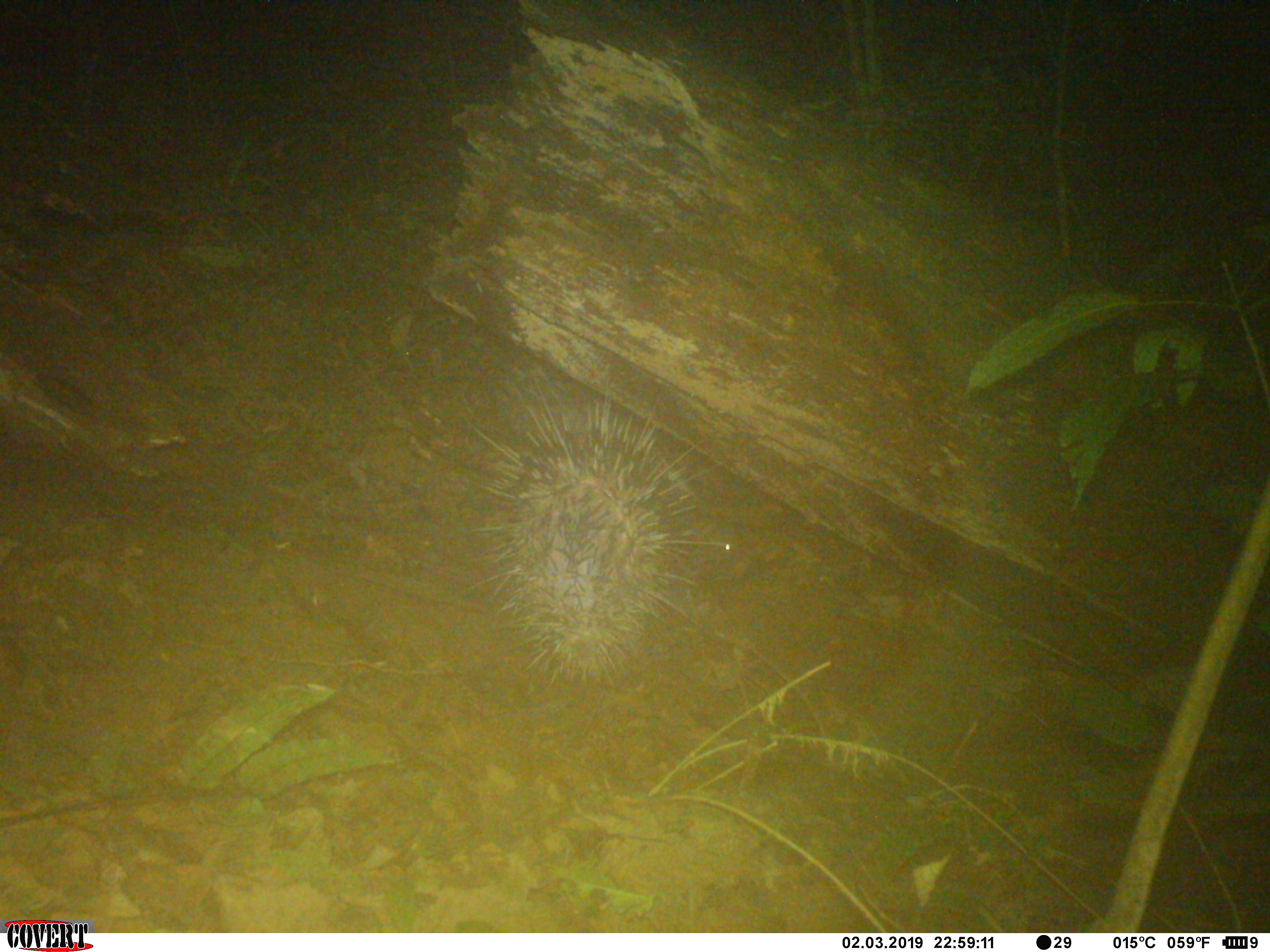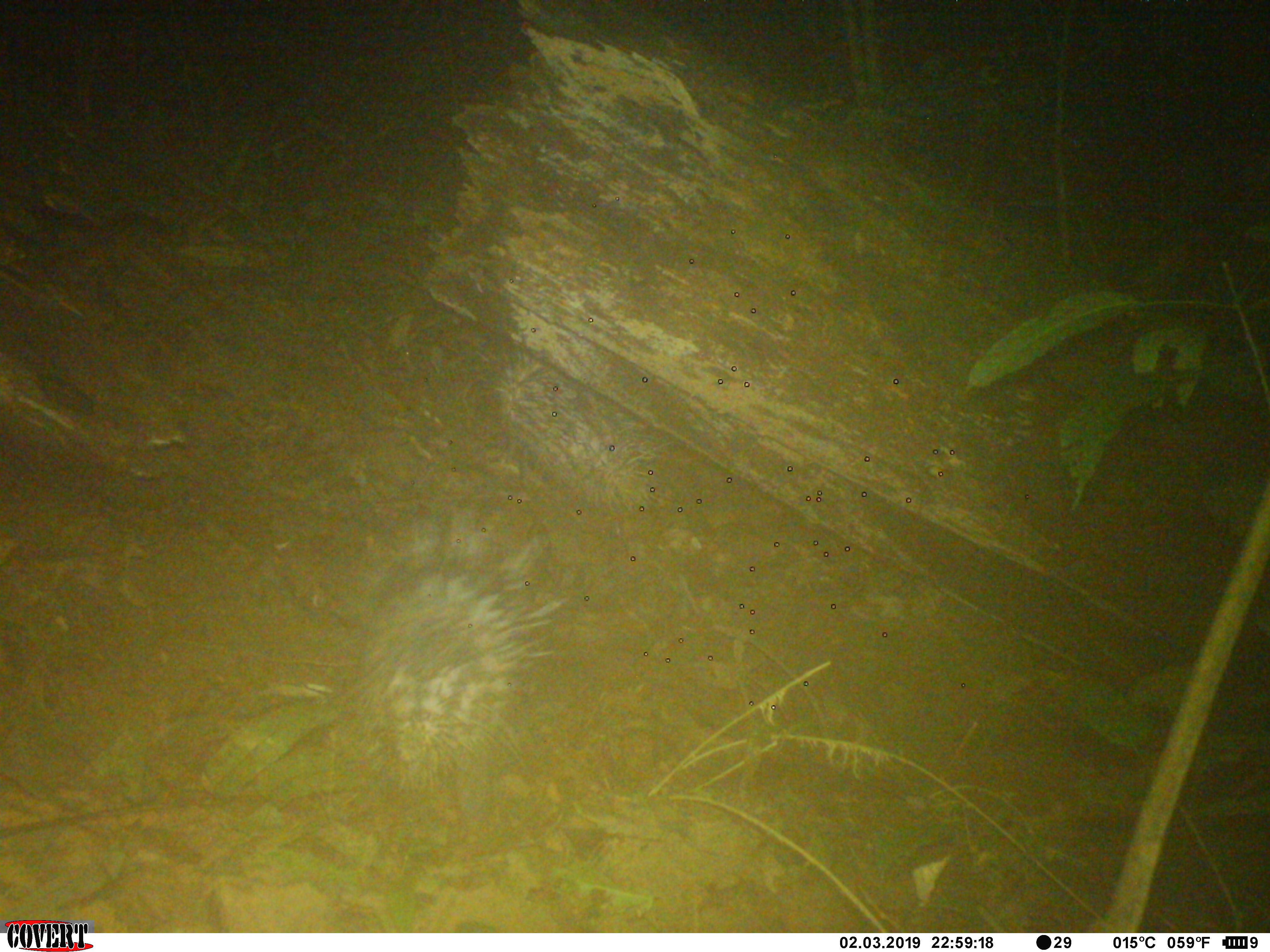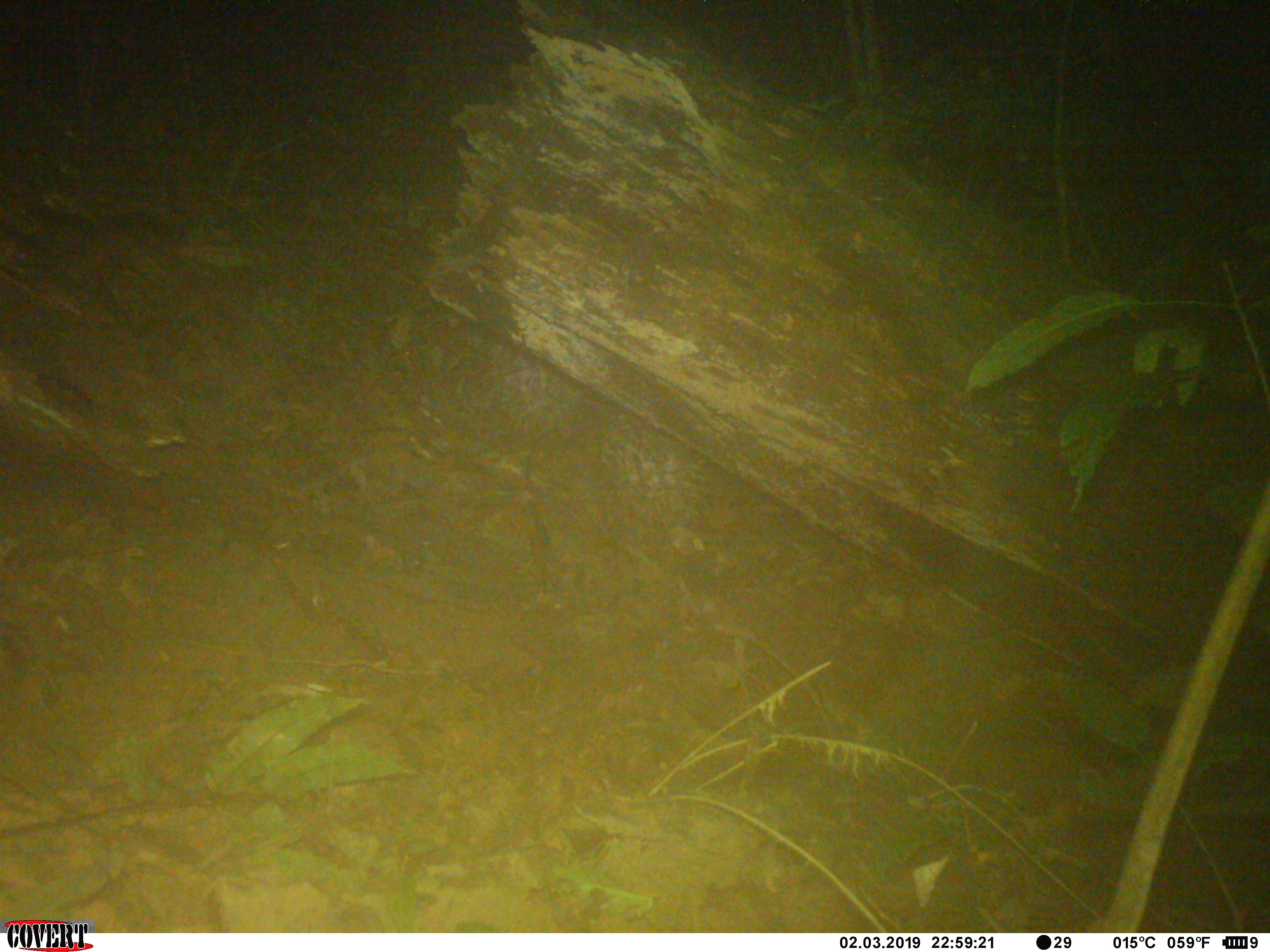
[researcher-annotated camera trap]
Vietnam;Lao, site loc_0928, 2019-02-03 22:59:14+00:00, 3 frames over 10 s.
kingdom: Animalia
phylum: Chordata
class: Mammalia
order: Rodentia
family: Hystricidae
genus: Hystrix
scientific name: Hystrix brachyura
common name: malayan porcupine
Malayan porcupine (Hystrix brachyura). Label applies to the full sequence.